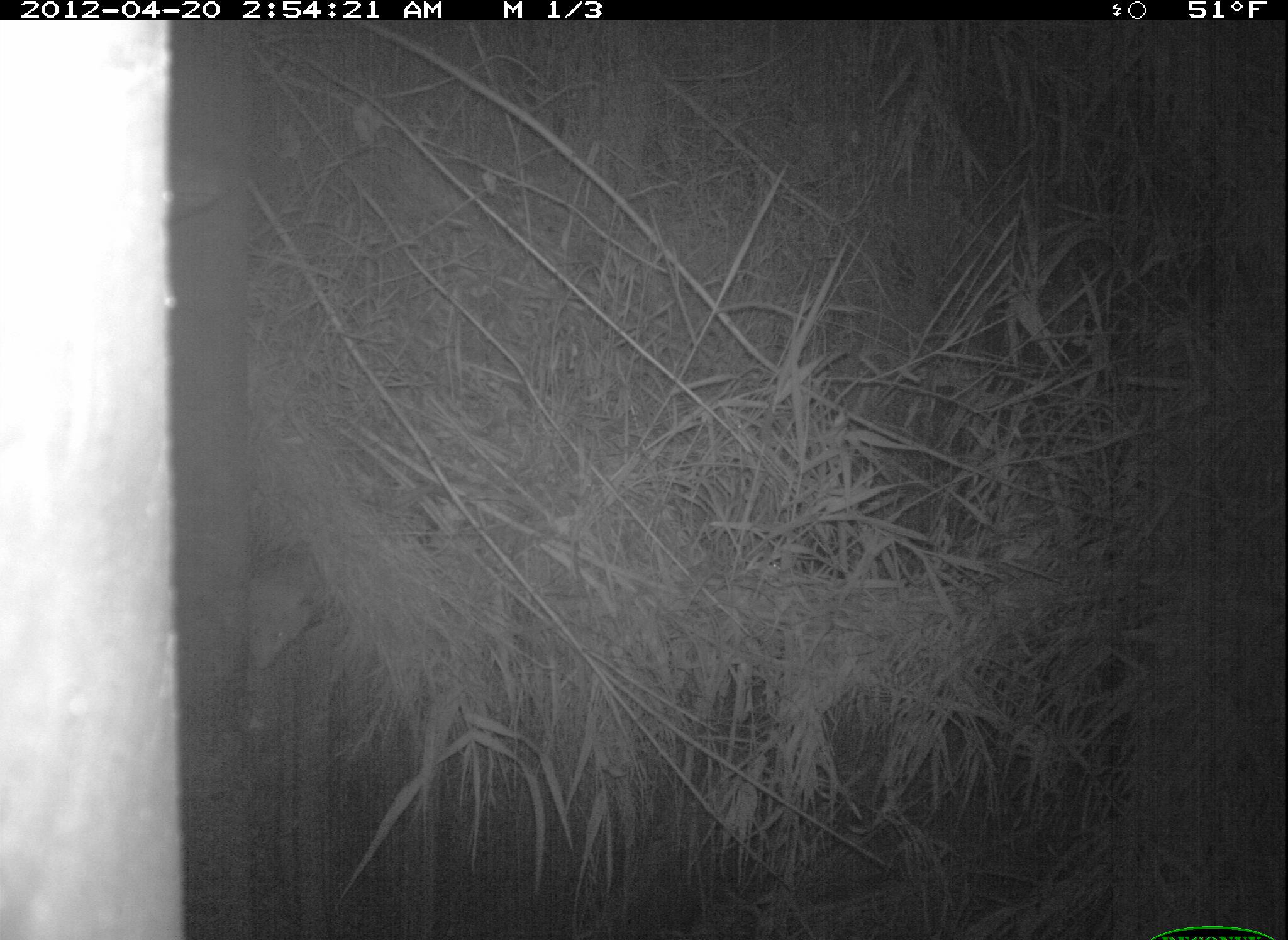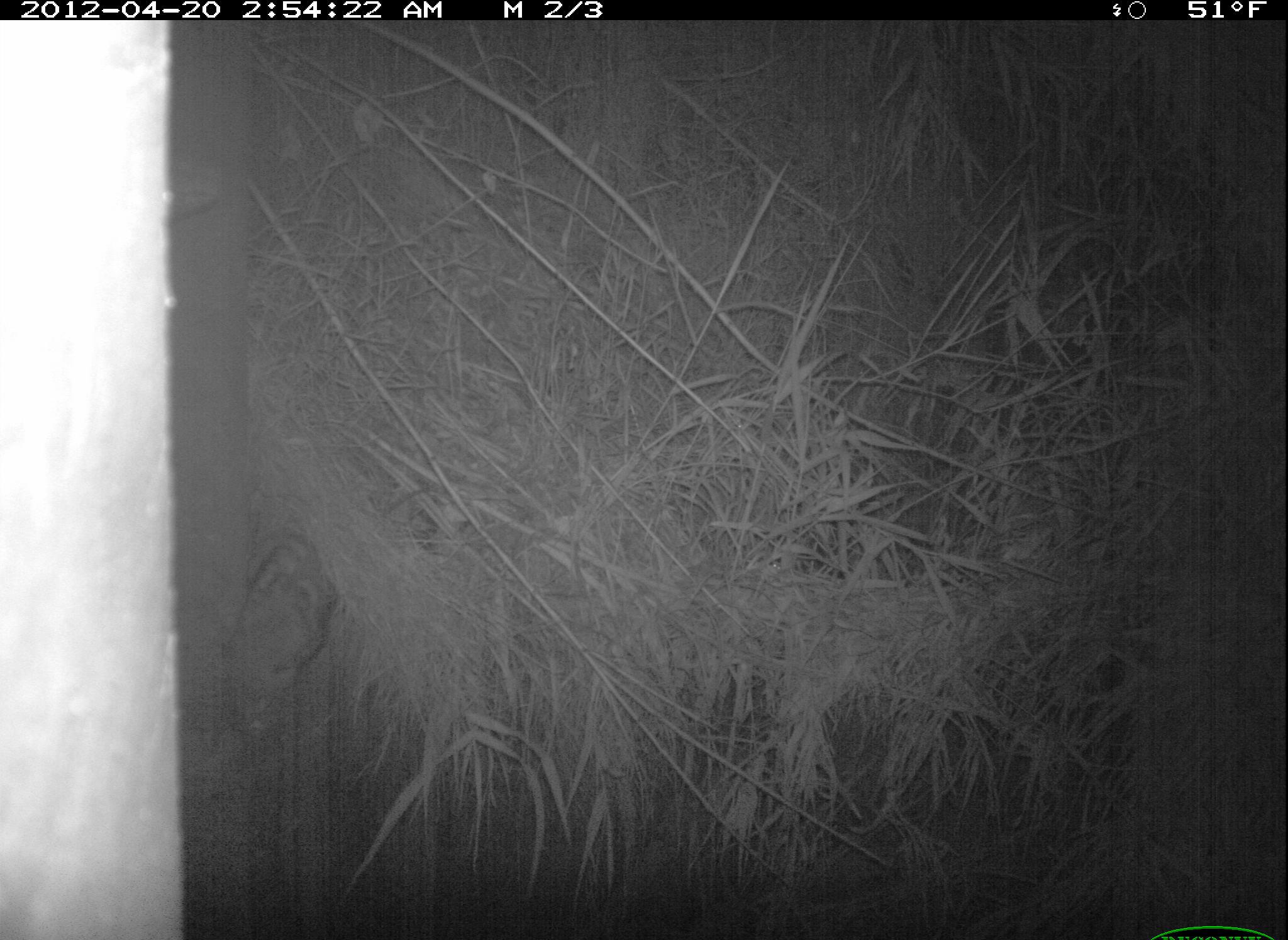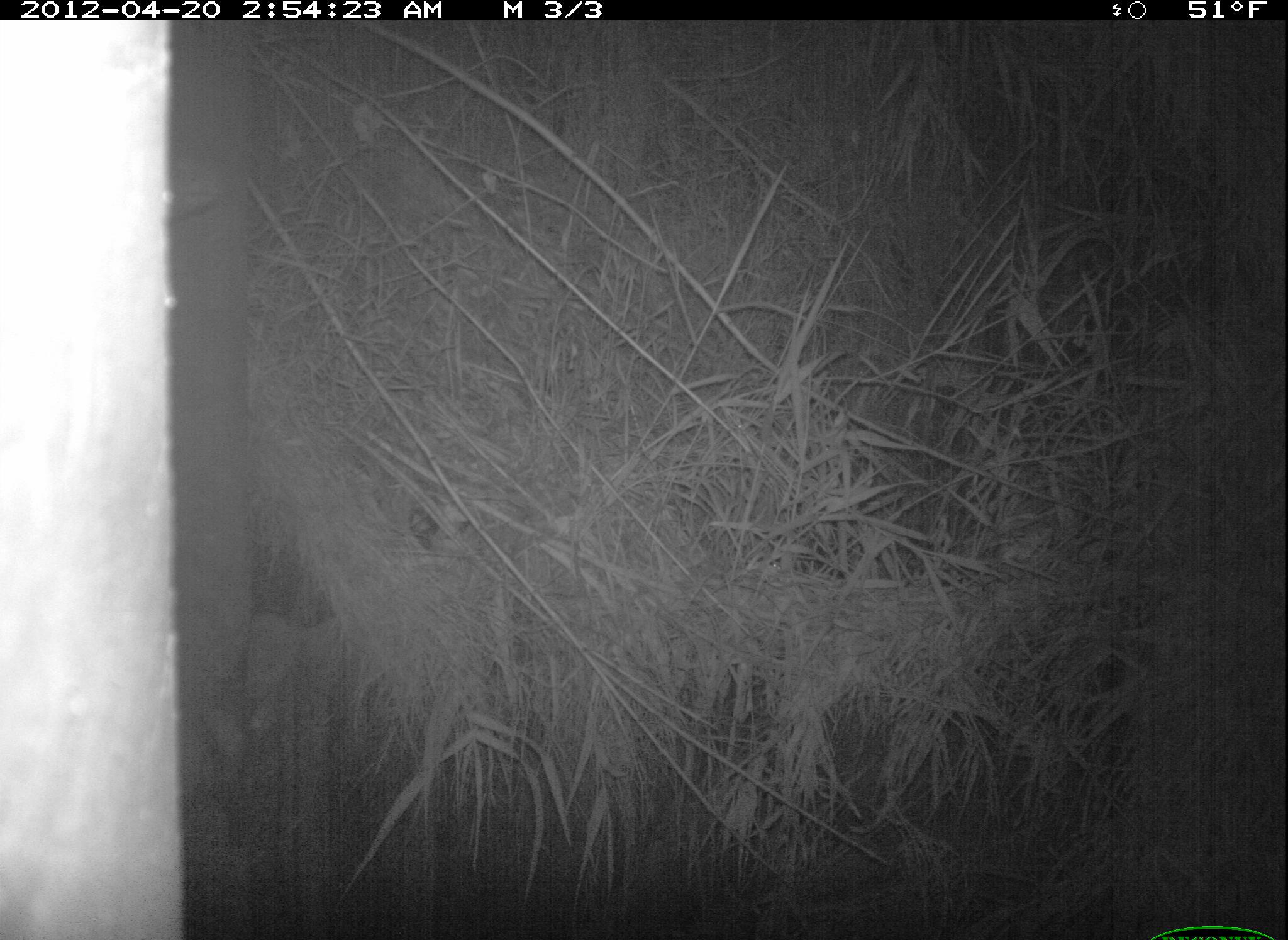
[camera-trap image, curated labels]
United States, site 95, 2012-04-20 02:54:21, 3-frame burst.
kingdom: Animalia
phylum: Chordata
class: Mammalia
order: Didelphimorphia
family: Didelphidae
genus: Didelphis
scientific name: Didelphis virginiana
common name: virginia opossum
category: opossum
Opossum (virginia opossum) (Didelphis virginiana).